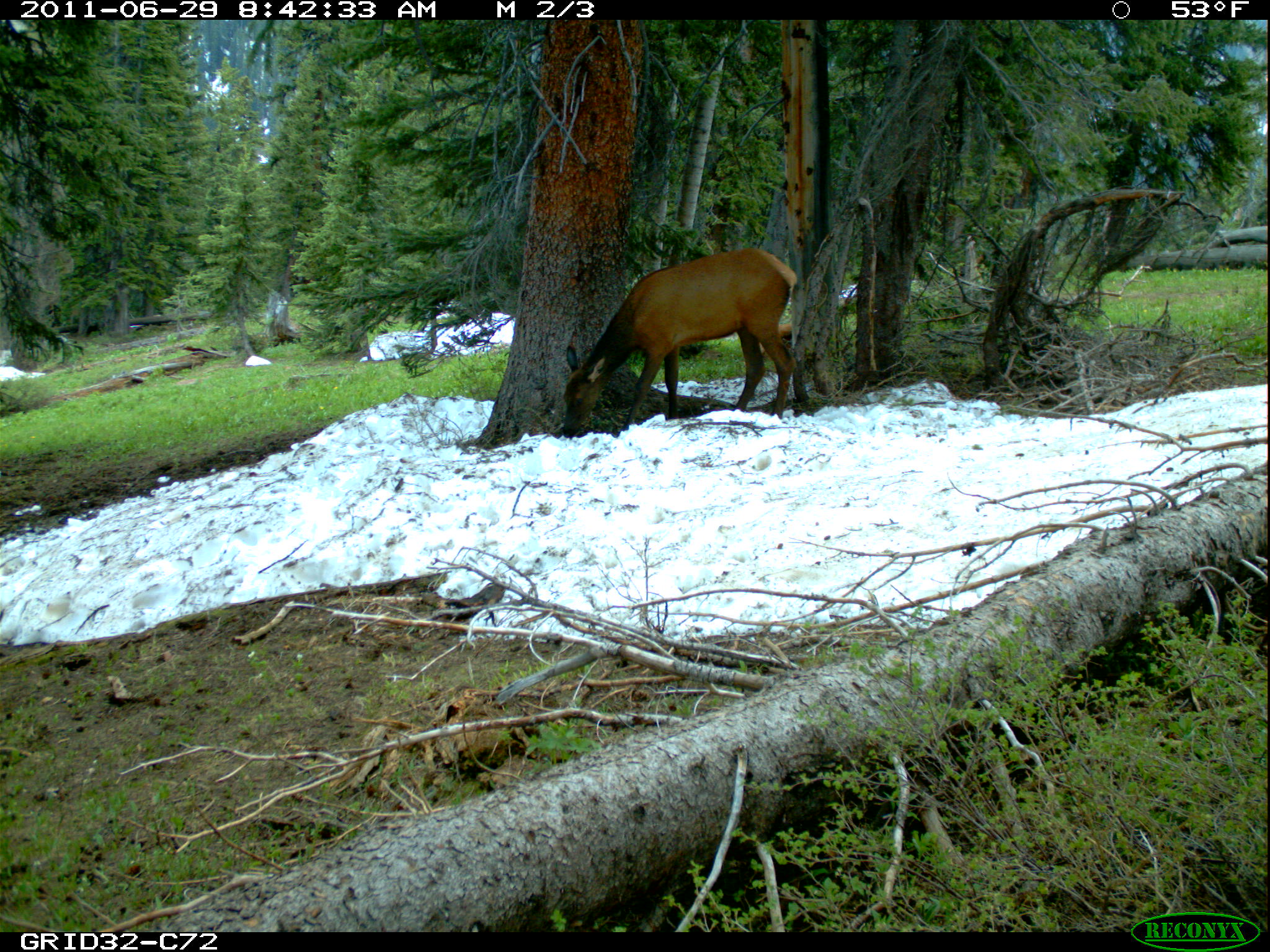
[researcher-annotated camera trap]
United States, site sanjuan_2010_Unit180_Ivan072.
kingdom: Animalia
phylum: Chordata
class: Mammalia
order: Artiodactyla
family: Cervidae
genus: Cervus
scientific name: Cervus elaphus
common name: red deer